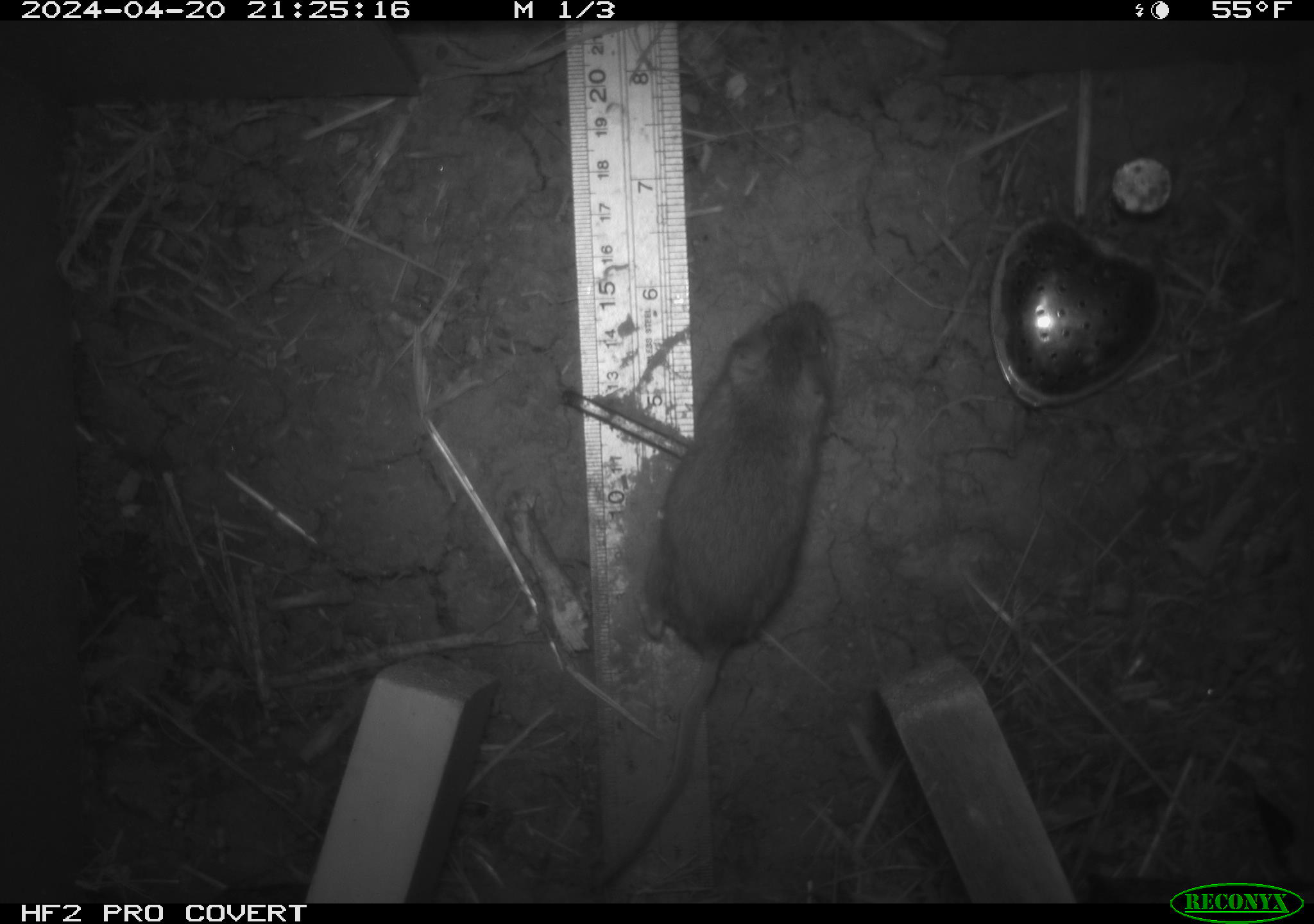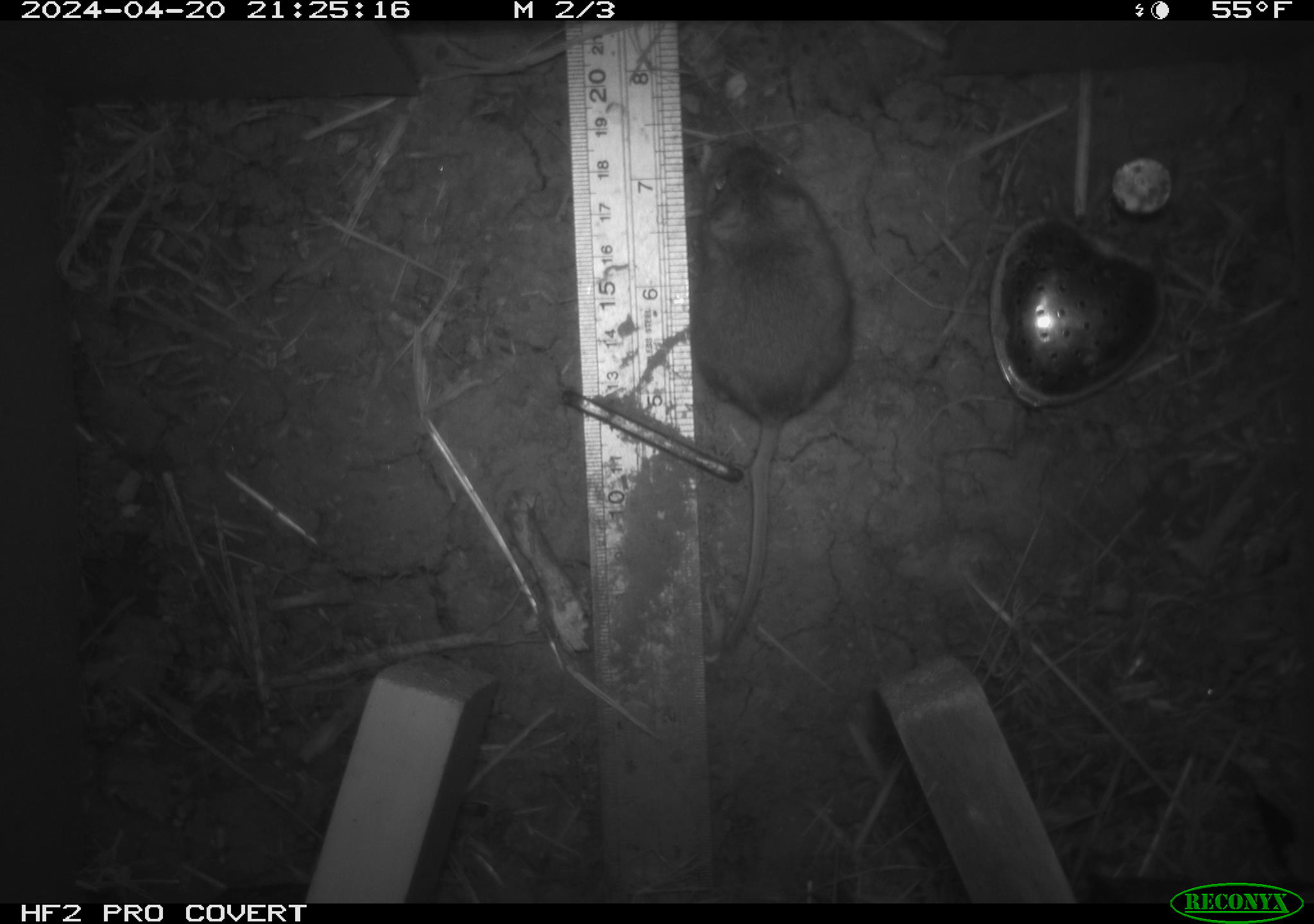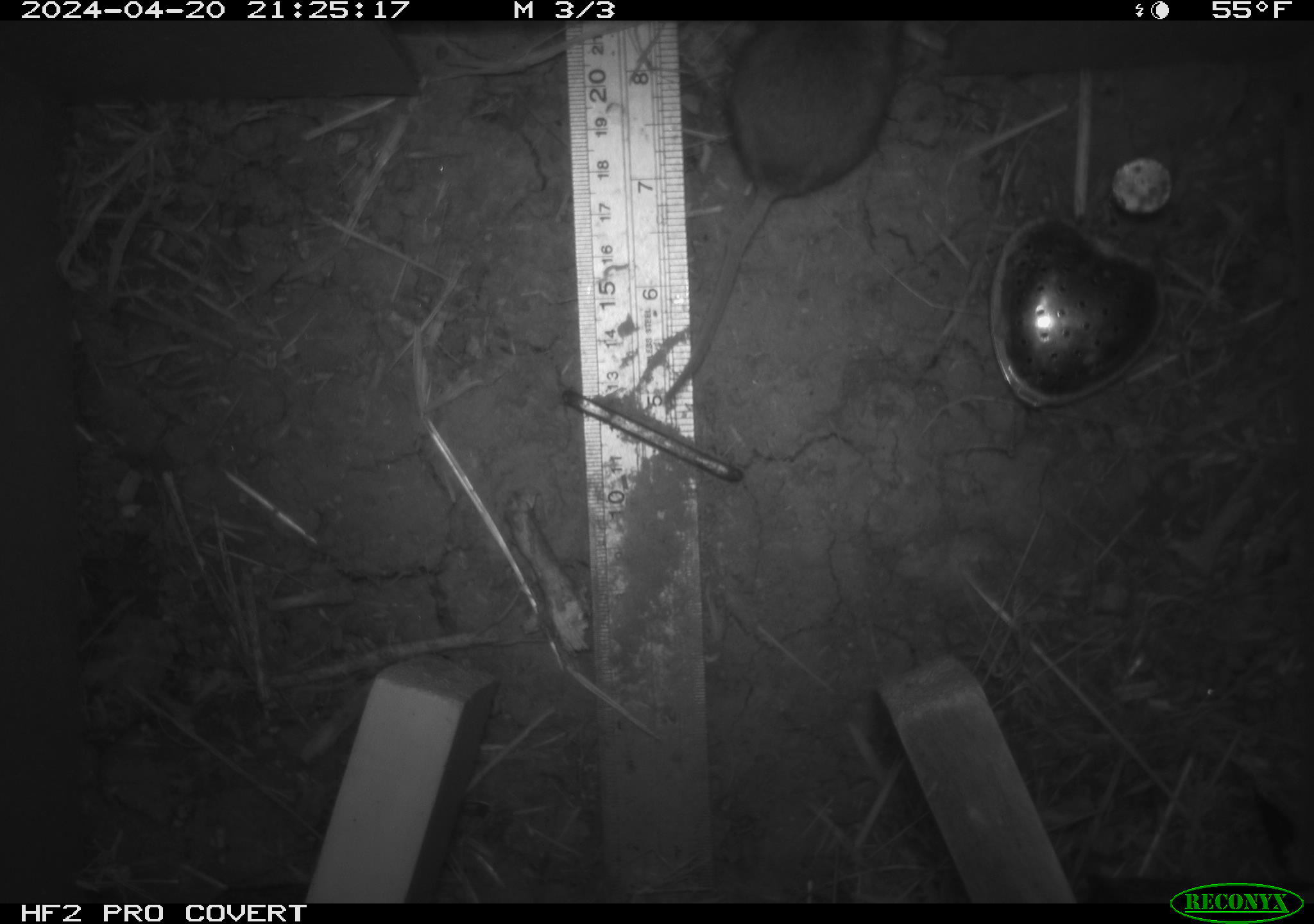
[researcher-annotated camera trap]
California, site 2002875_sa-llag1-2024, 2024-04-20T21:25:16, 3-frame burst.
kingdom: Animalia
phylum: Chordata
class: Mammalia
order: Rodentia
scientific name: Rodentia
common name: mouse species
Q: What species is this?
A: Mouse species (Rodentia).